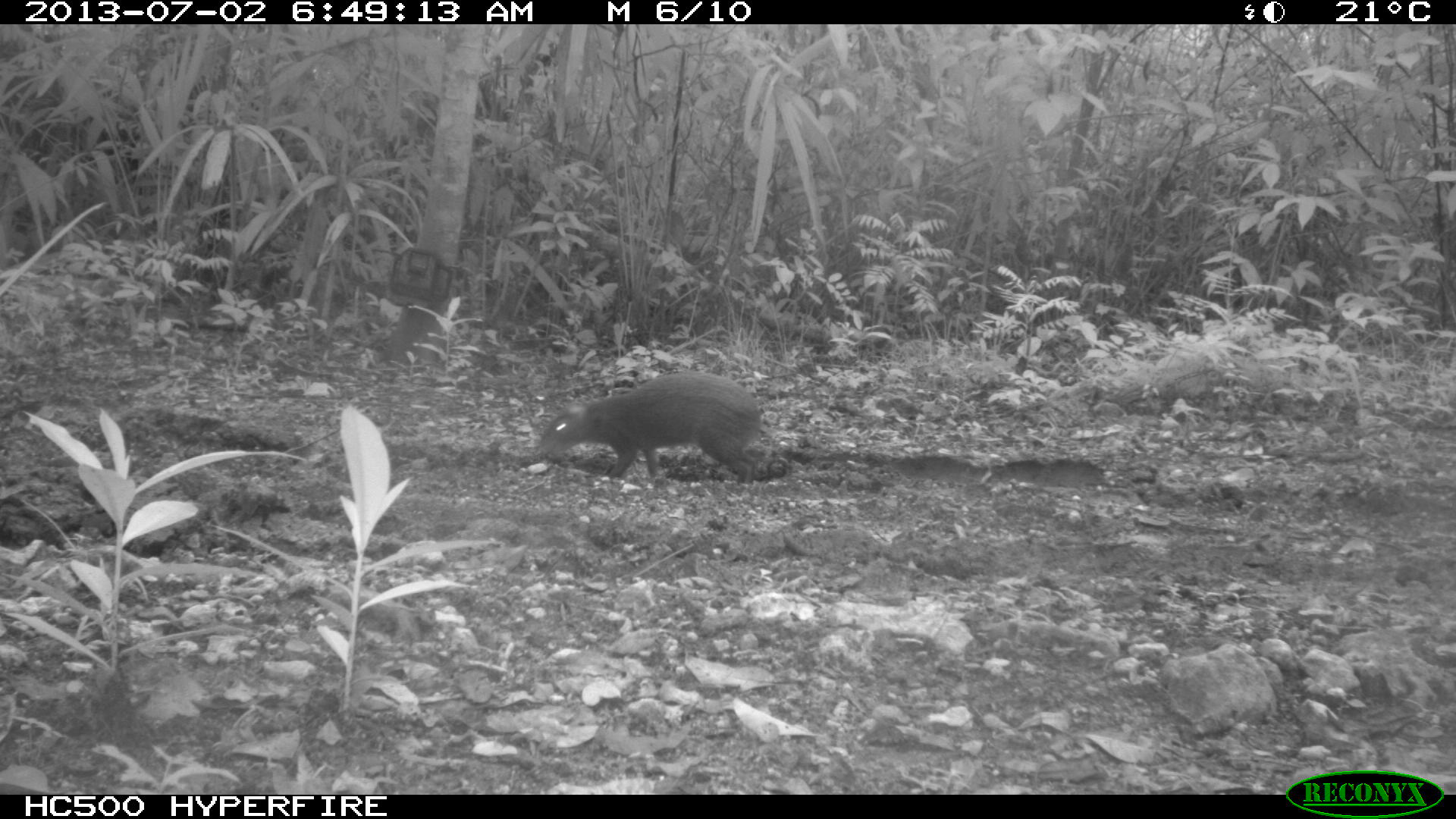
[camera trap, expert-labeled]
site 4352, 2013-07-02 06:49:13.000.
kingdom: Animalia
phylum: Chordata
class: Mammalia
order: Rodentia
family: Dasyproctidae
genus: Dasyprocta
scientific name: Dasyprocta punctata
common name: central american agouti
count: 1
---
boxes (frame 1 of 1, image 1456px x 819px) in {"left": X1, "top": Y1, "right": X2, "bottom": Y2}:
dasyprocta punctata: {"left": 532, "top": 371, "right": 769, "bottom": 484}